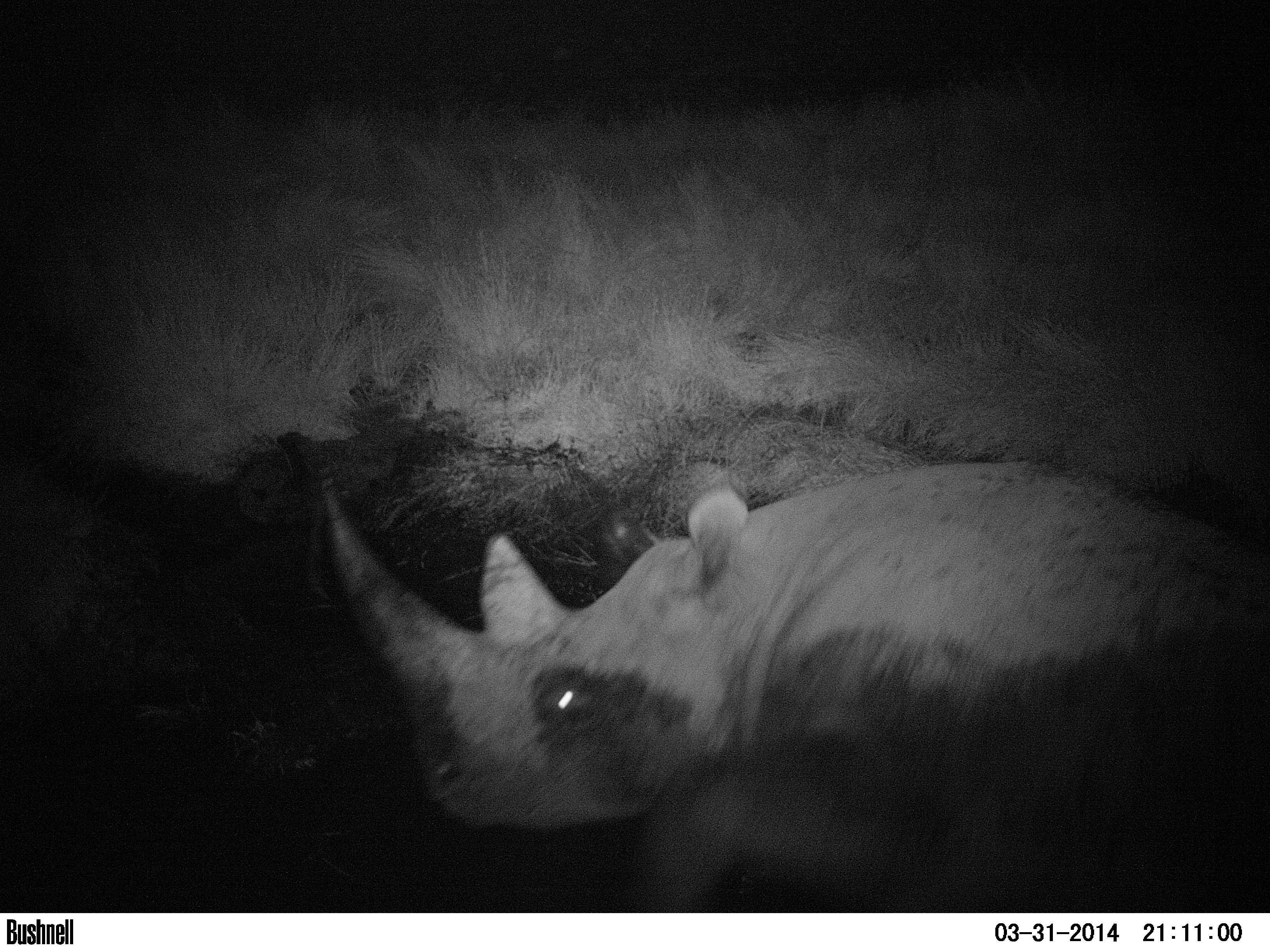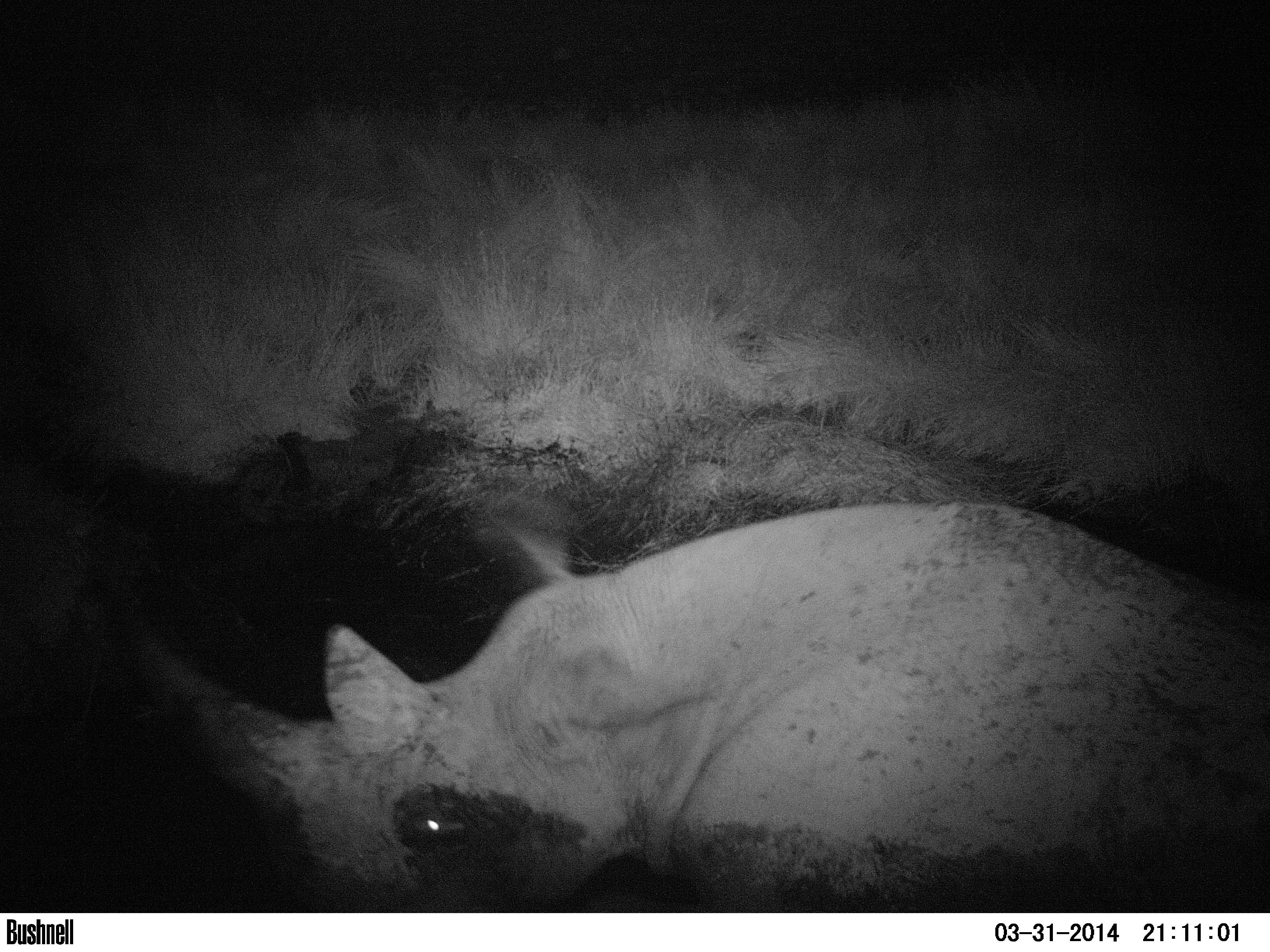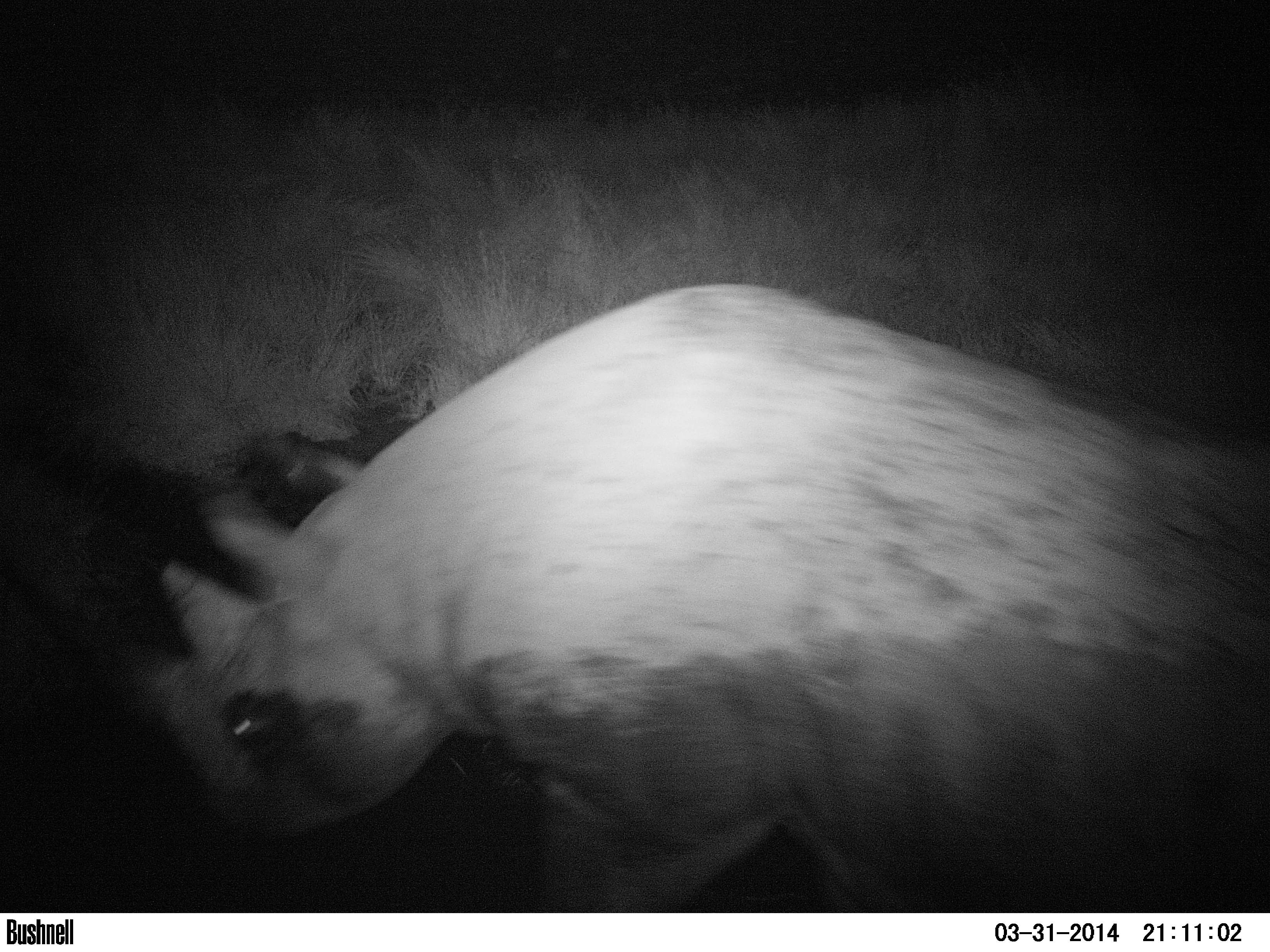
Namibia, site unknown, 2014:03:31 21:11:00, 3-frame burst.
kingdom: Animalia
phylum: Chordata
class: Mammalia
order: Perissodactyla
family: Rhinocerotidae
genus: Diceros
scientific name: Diceros bicornis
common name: black rhinoceros